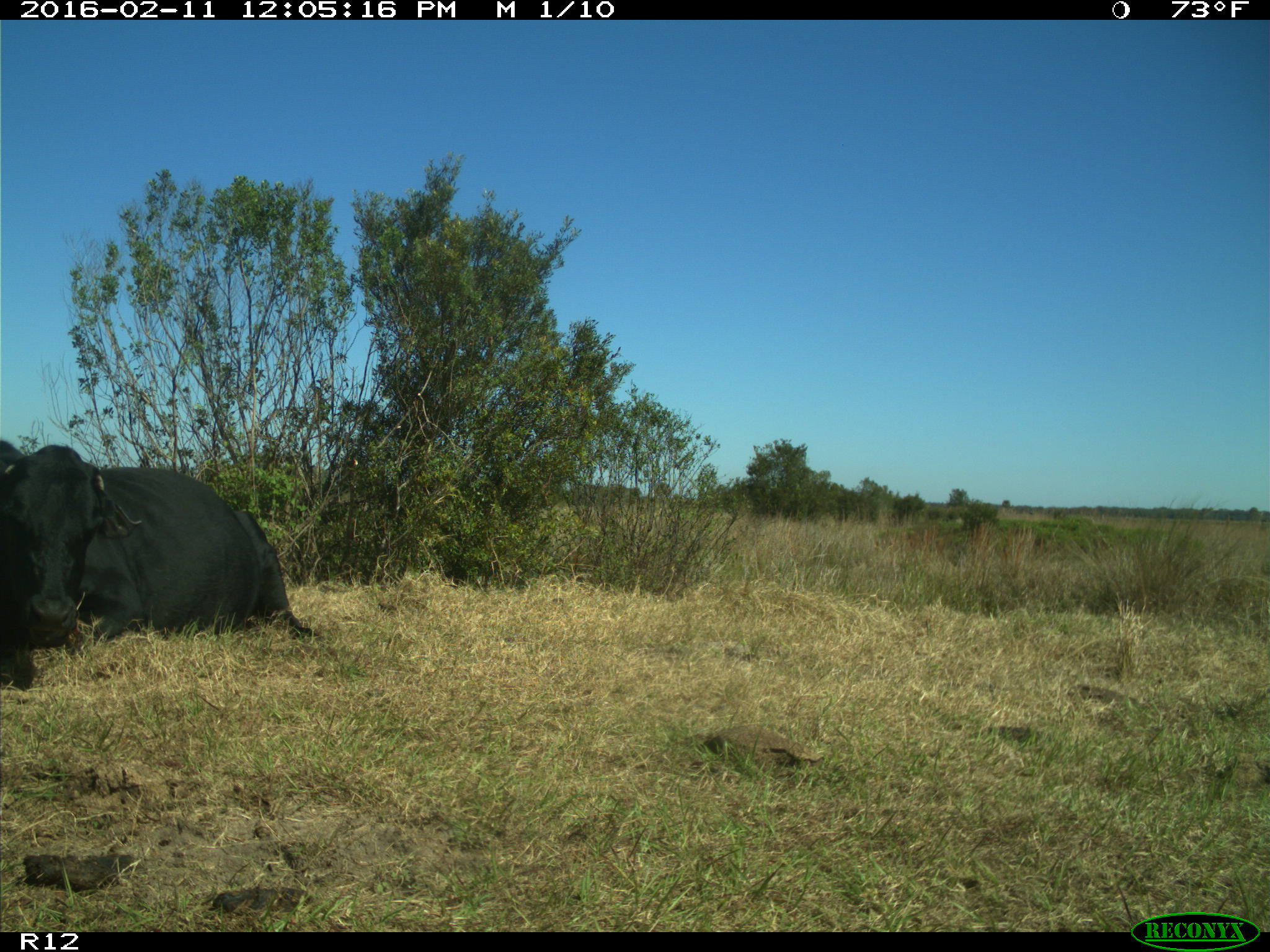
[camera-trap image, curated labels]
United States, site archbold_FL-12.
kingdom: Animalia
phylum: Chordata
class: Mammalia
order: Artiodactyla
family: Bovidae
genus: Bos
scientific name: Bos taurus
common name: domestic cow